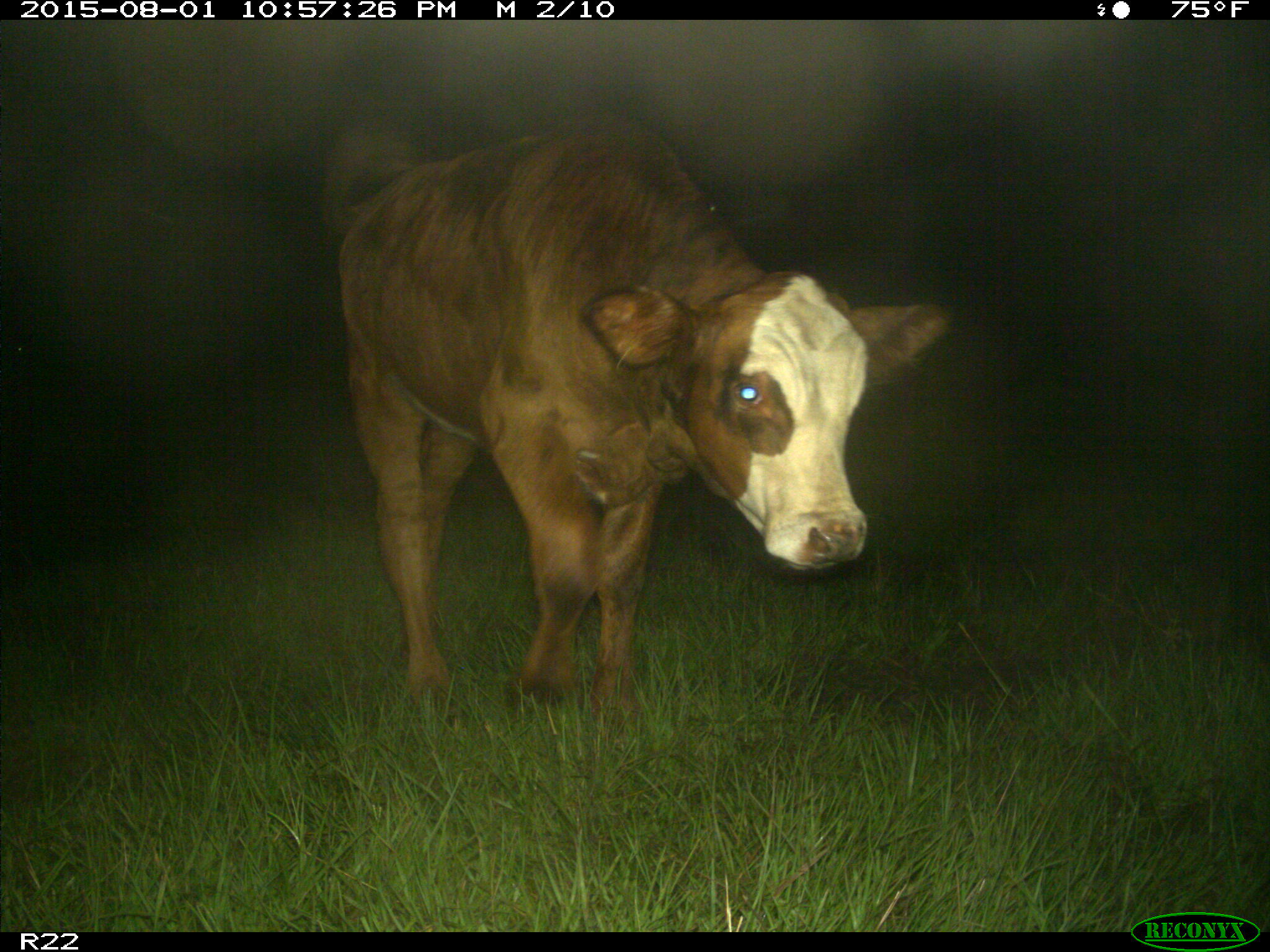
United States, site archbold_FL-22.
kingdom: Animalia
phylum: Chordata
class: Mammalia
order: Artiodactyla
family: Bovidae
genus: Bos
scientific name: Bos taurus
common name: domestic cow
Bos taurus (domestic cow).